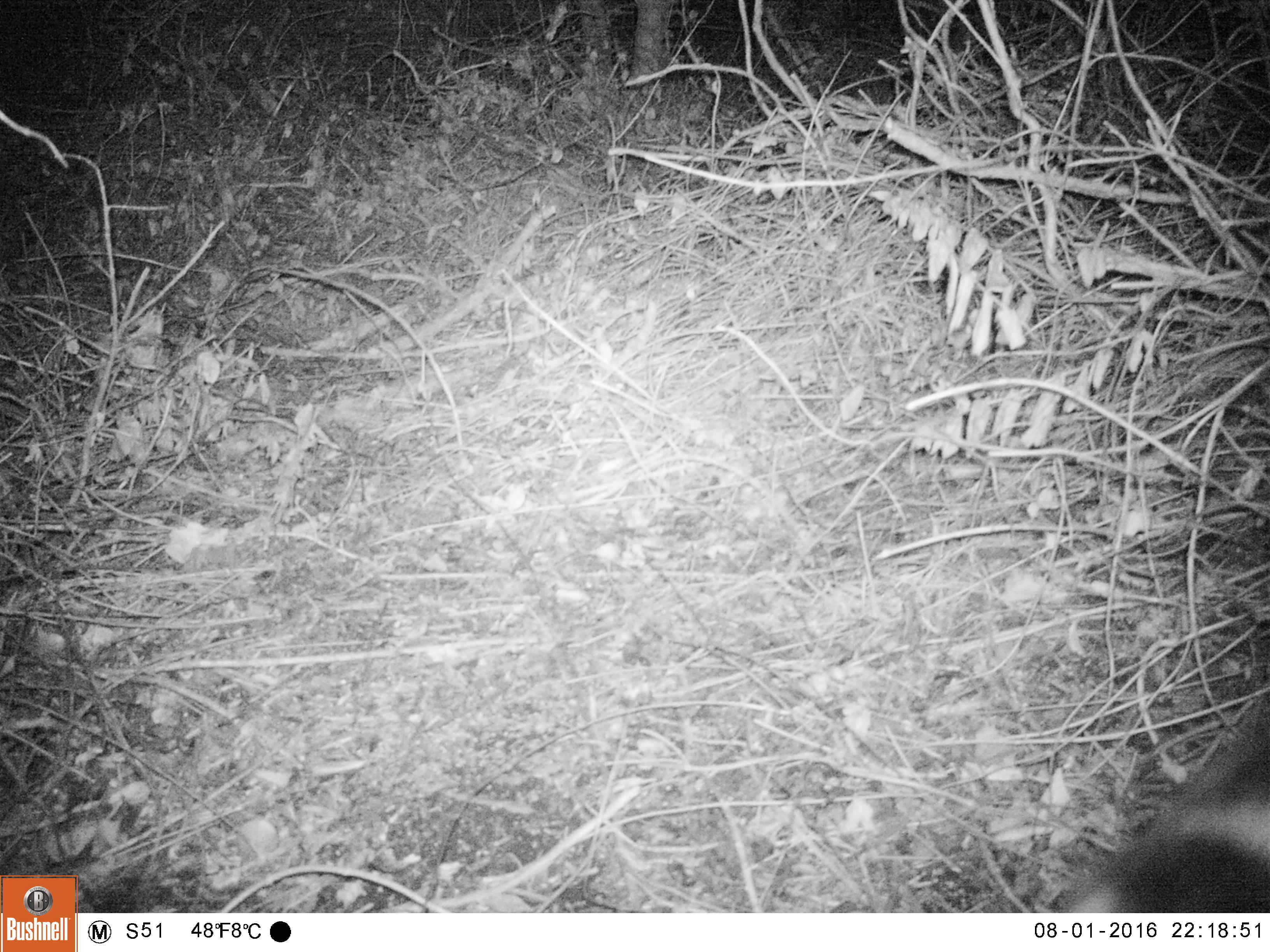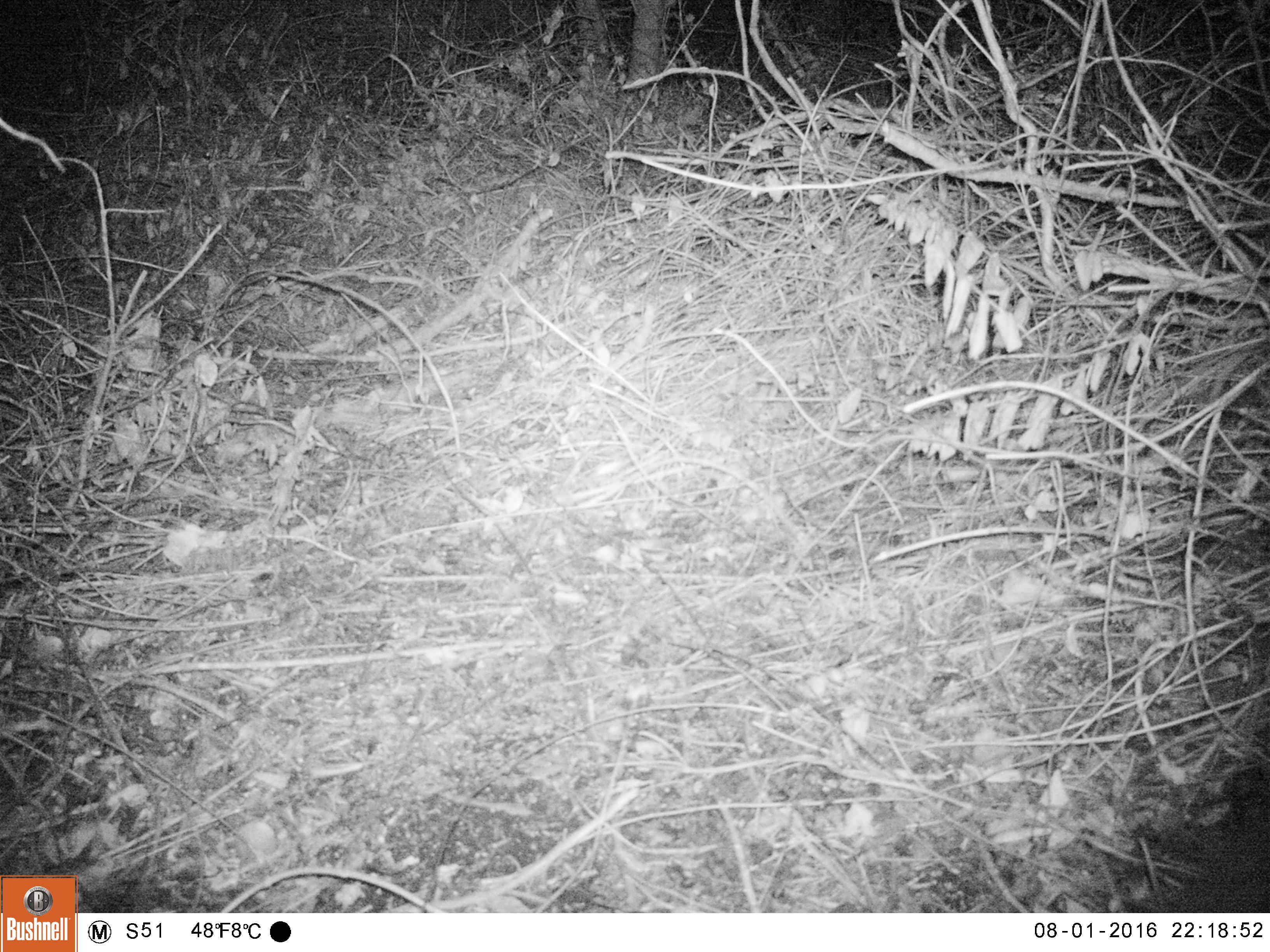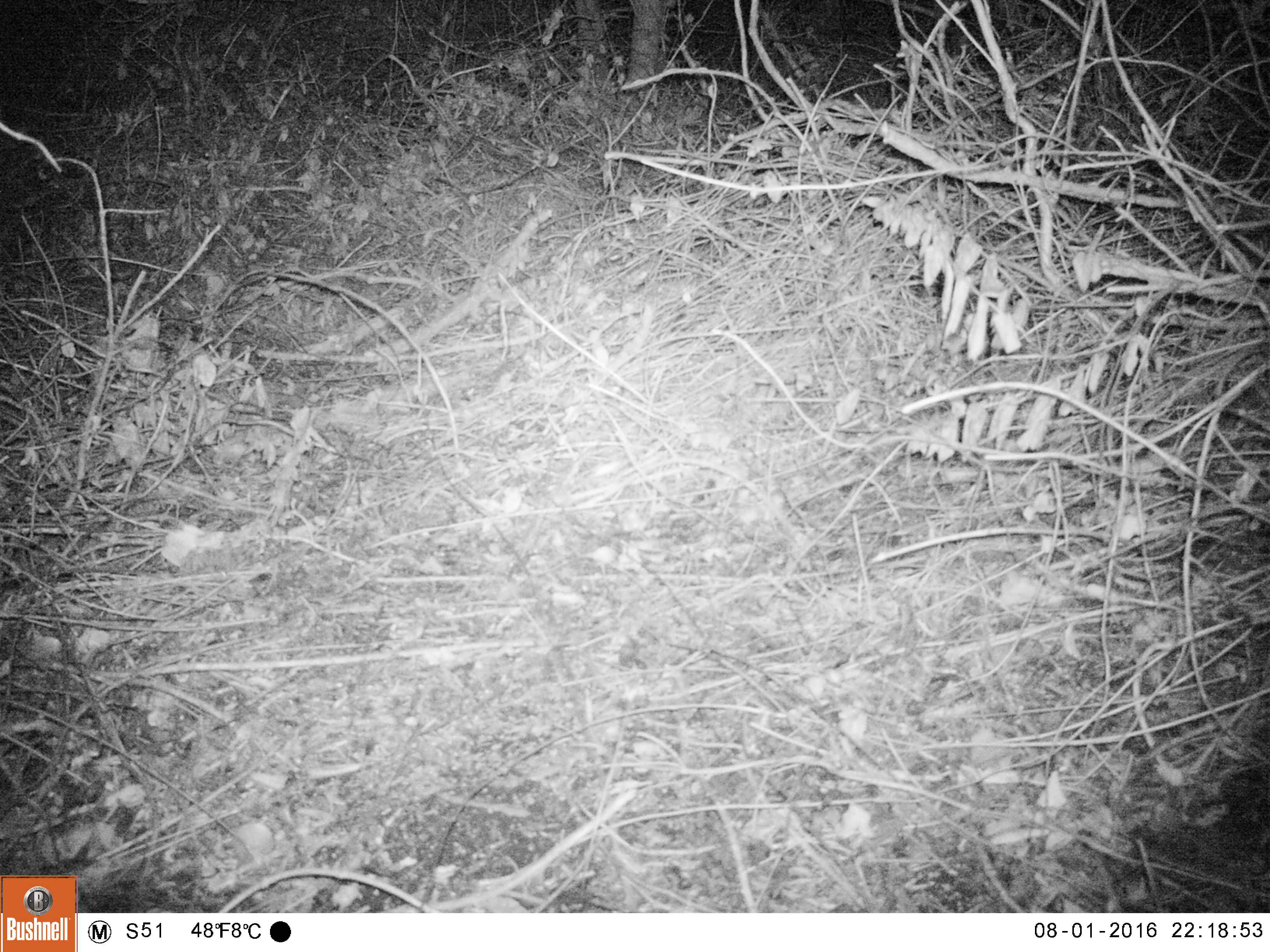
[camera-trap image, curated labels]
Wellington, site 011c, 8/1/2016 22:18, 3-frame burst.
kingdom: Animalia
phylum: Chordata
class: Mammalia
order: Carnivora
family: Felidae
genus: Felis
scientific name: Felis catus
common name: cat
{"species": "cat (Felis catus)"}